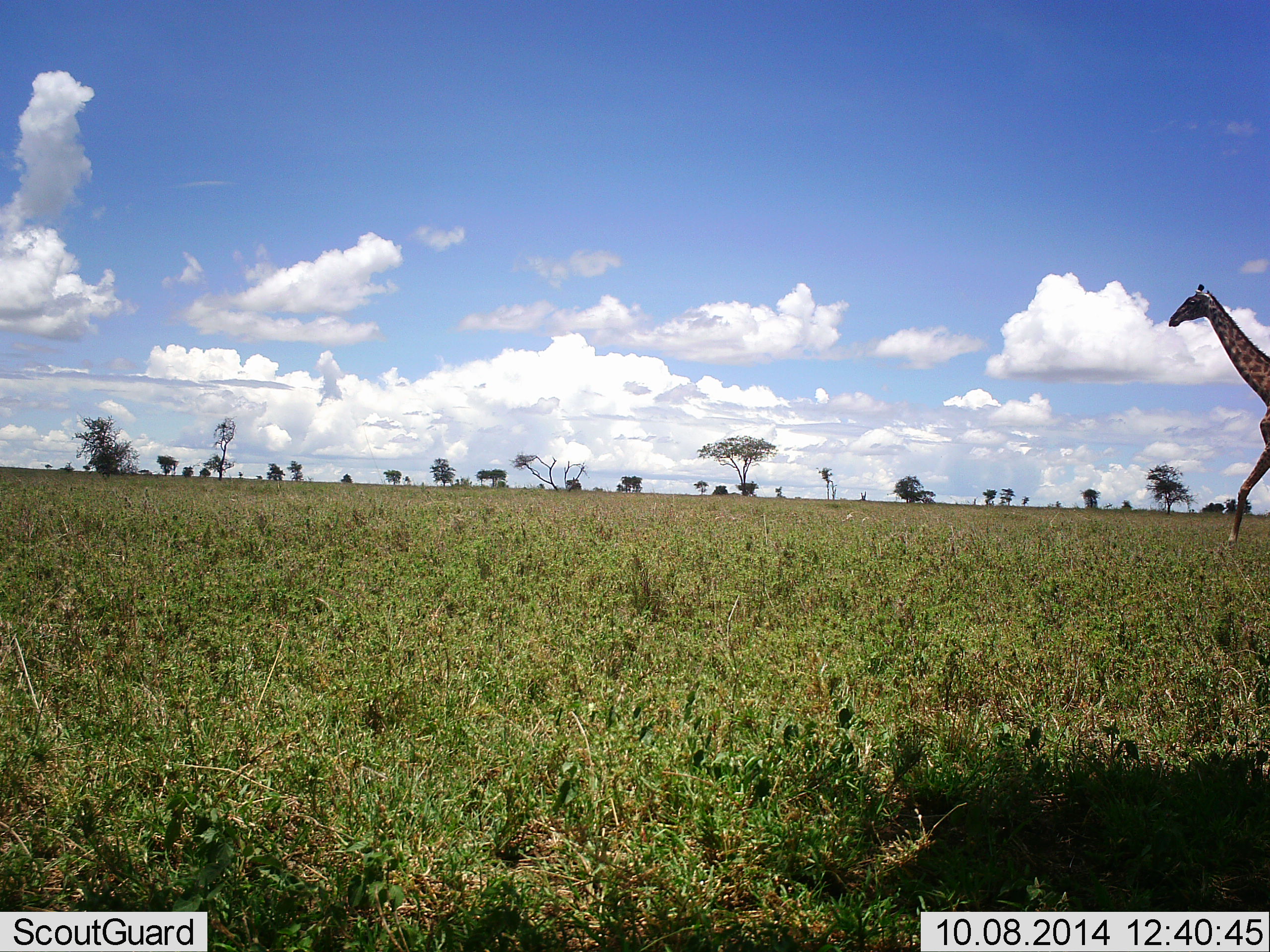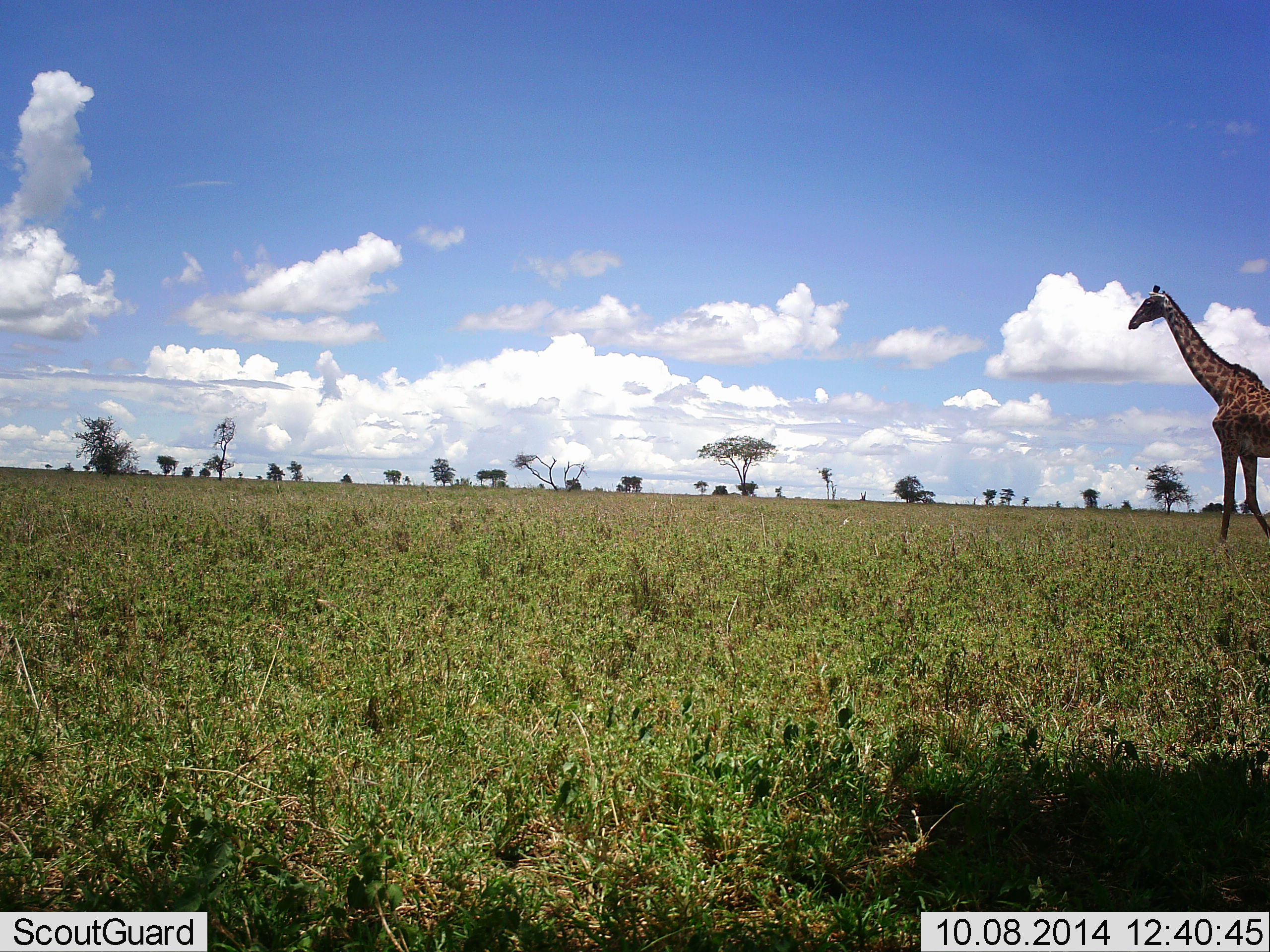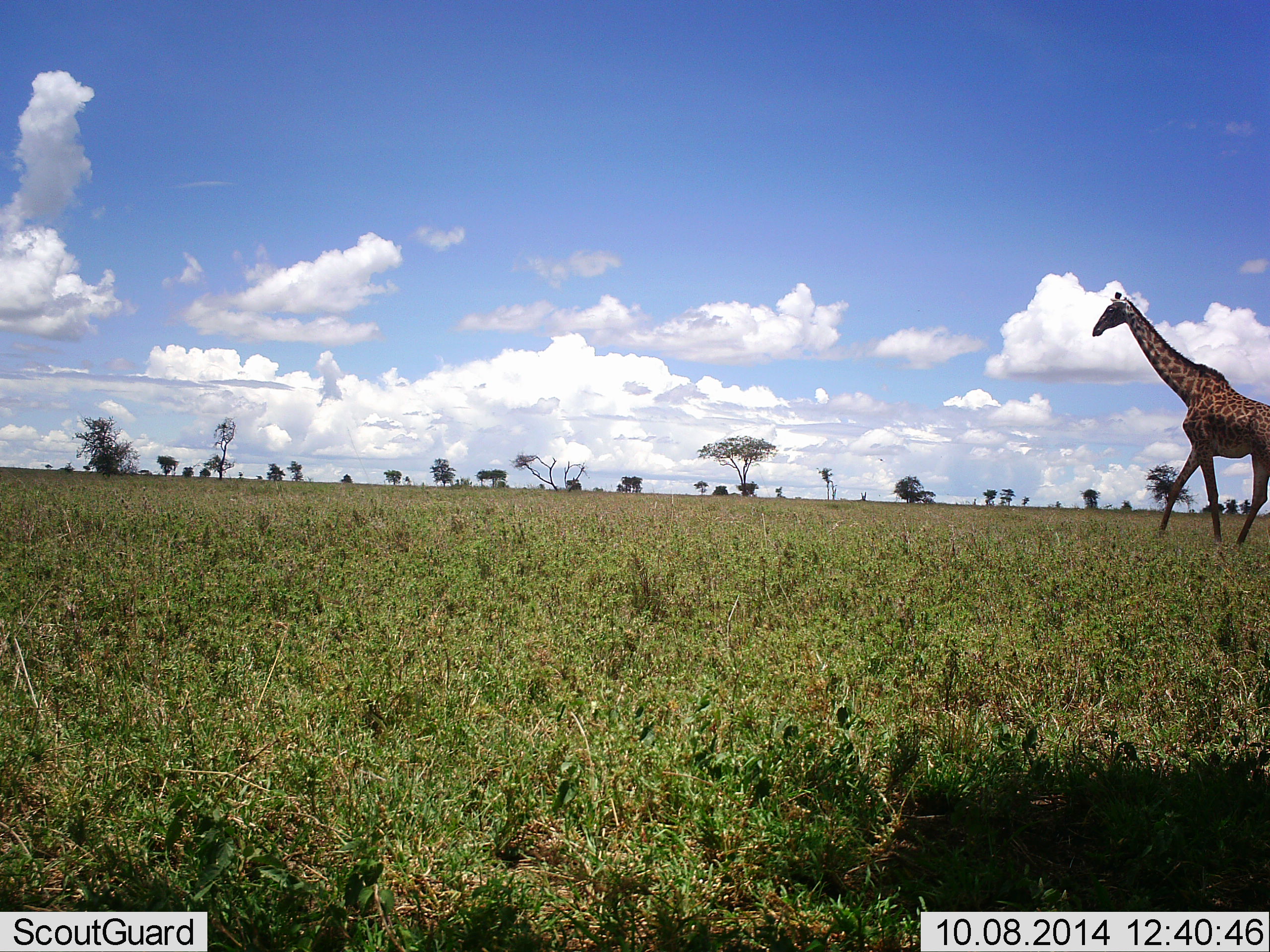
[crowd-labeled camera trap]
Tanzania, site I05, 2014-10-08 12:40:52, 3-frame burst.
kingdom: Animalia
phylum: Chordata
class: Mammalia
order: Artiodactyla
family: Giraffidae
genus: Giraffa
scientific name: Giraffa camelopardalis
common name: giraffe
Giraffe (Giraffa camelopardalis), count 1. Behavior (volunteer vote fractions): standing 0%, resting 0%, moving 100%, interacting 0%. Young present (vote fraction): 0%. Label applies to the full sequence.